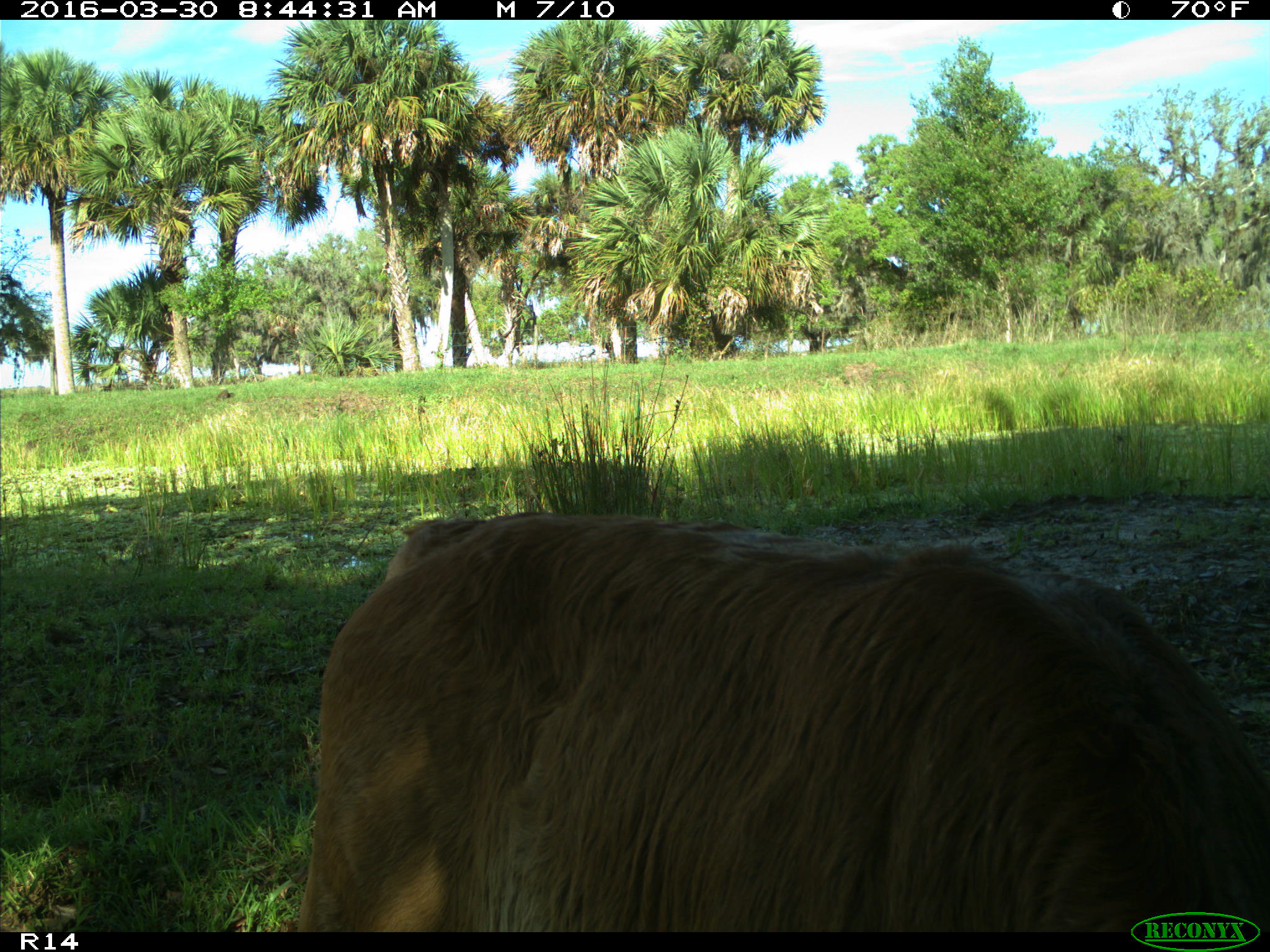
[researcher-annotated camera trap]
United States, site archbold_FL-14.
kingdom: Animalia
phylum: Chordata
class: Mammalia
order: Artiodactyla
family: Bovidae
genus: Bos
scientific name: Bos taurus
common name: domestic cow